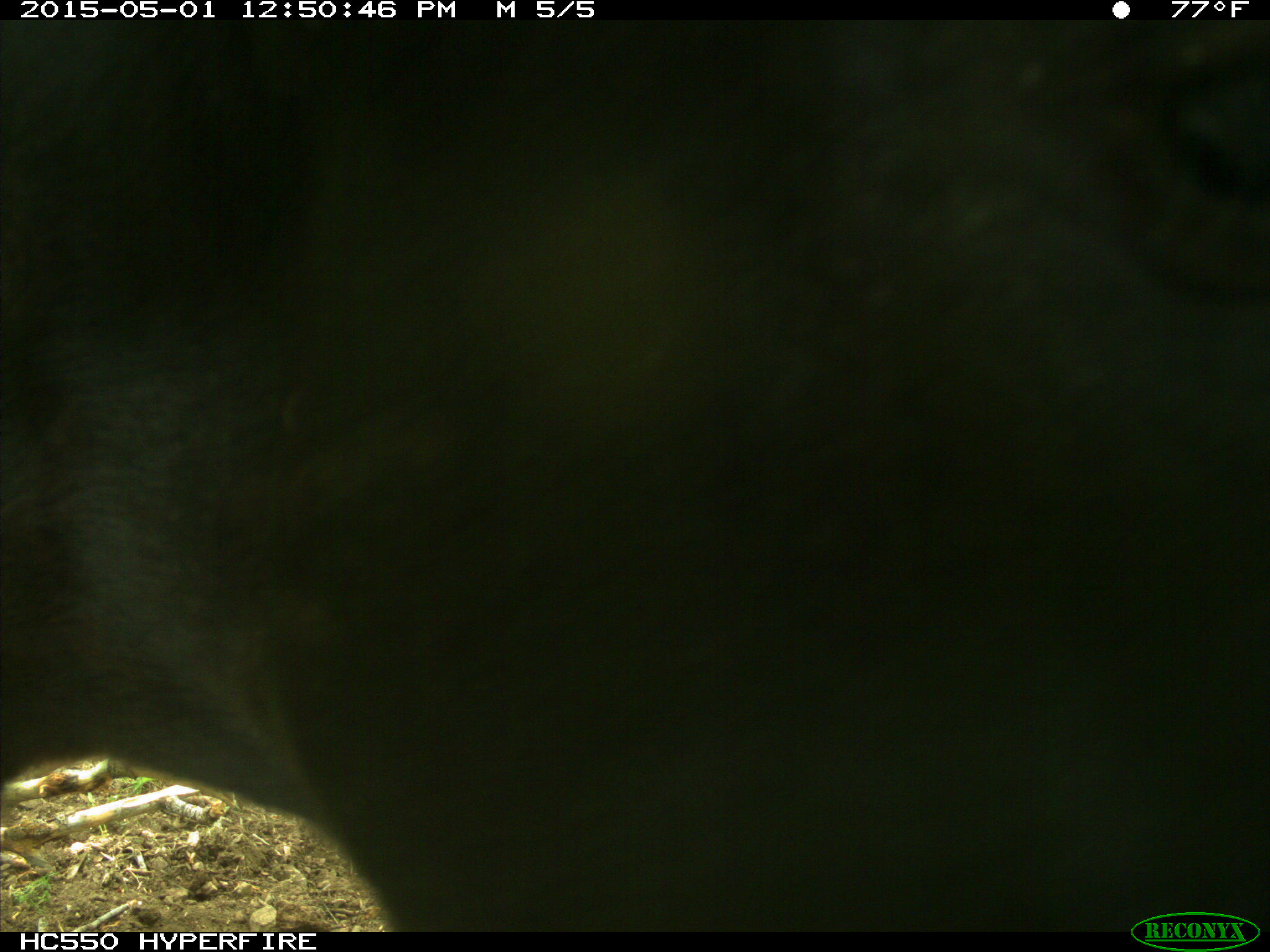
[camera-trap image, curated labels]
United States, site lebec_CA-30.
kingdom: Animalia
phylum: Chordata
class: Mammalia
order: Artiodactyla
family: Bovidae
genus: Bos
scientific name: Bos taurus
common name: domestic cow